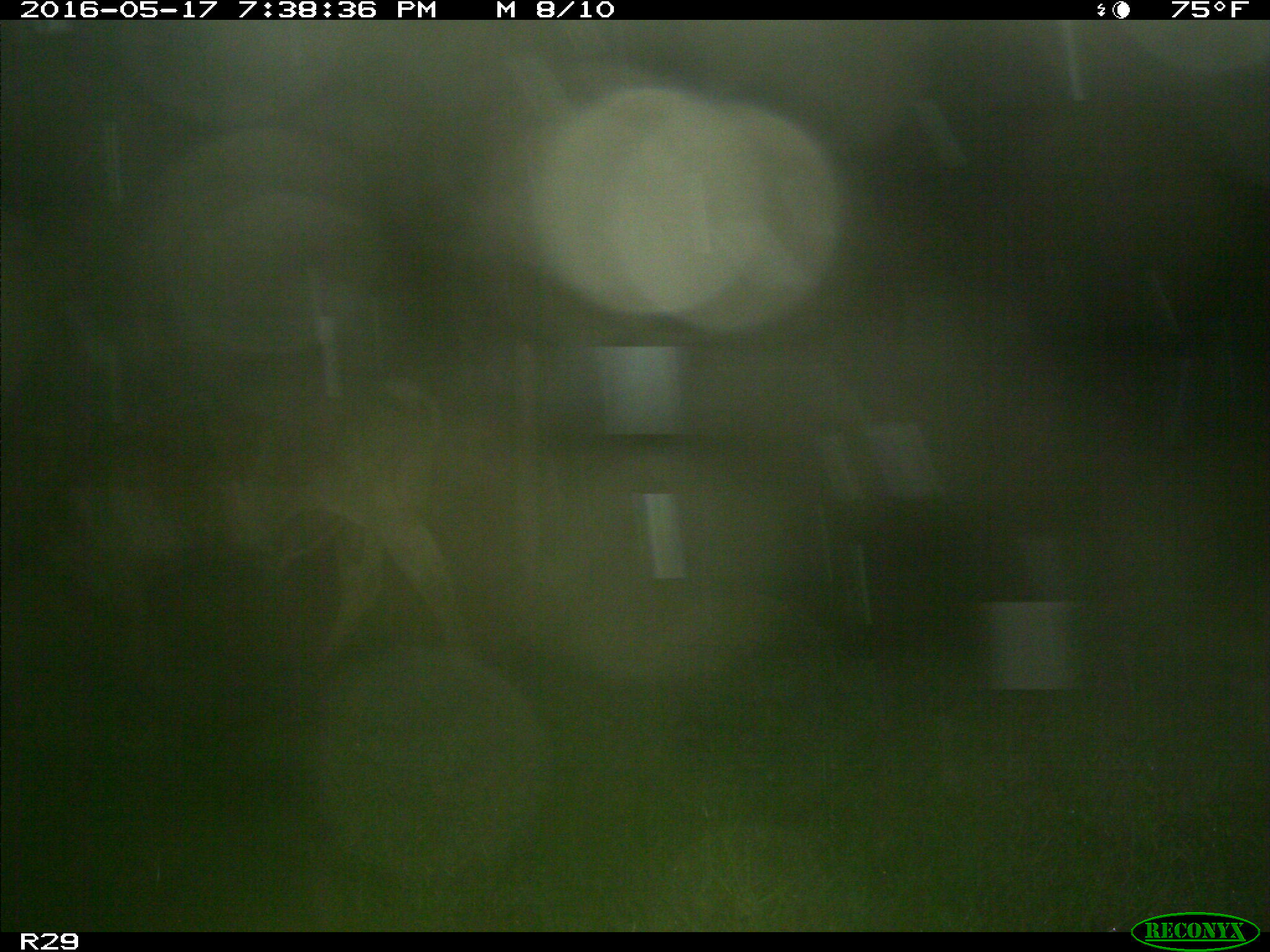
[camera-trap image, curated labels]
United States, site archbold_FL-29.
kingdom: Animalia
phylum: Chordata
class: Mammalia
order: Artiodactyla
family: Bovidae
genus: Bos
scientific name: Bos taurus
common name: domestic cow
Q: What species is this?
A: Bos taurus (domestic cow).